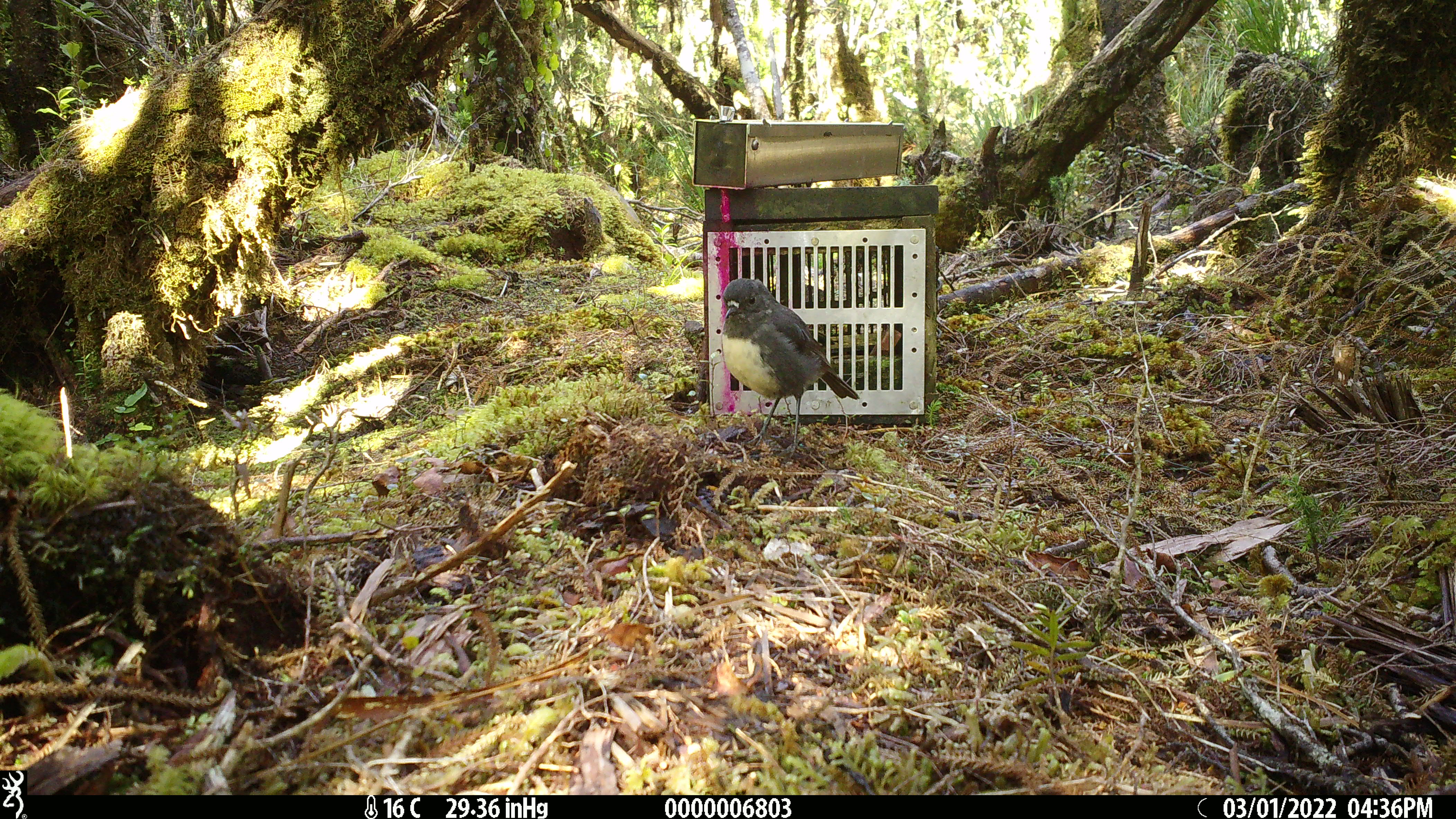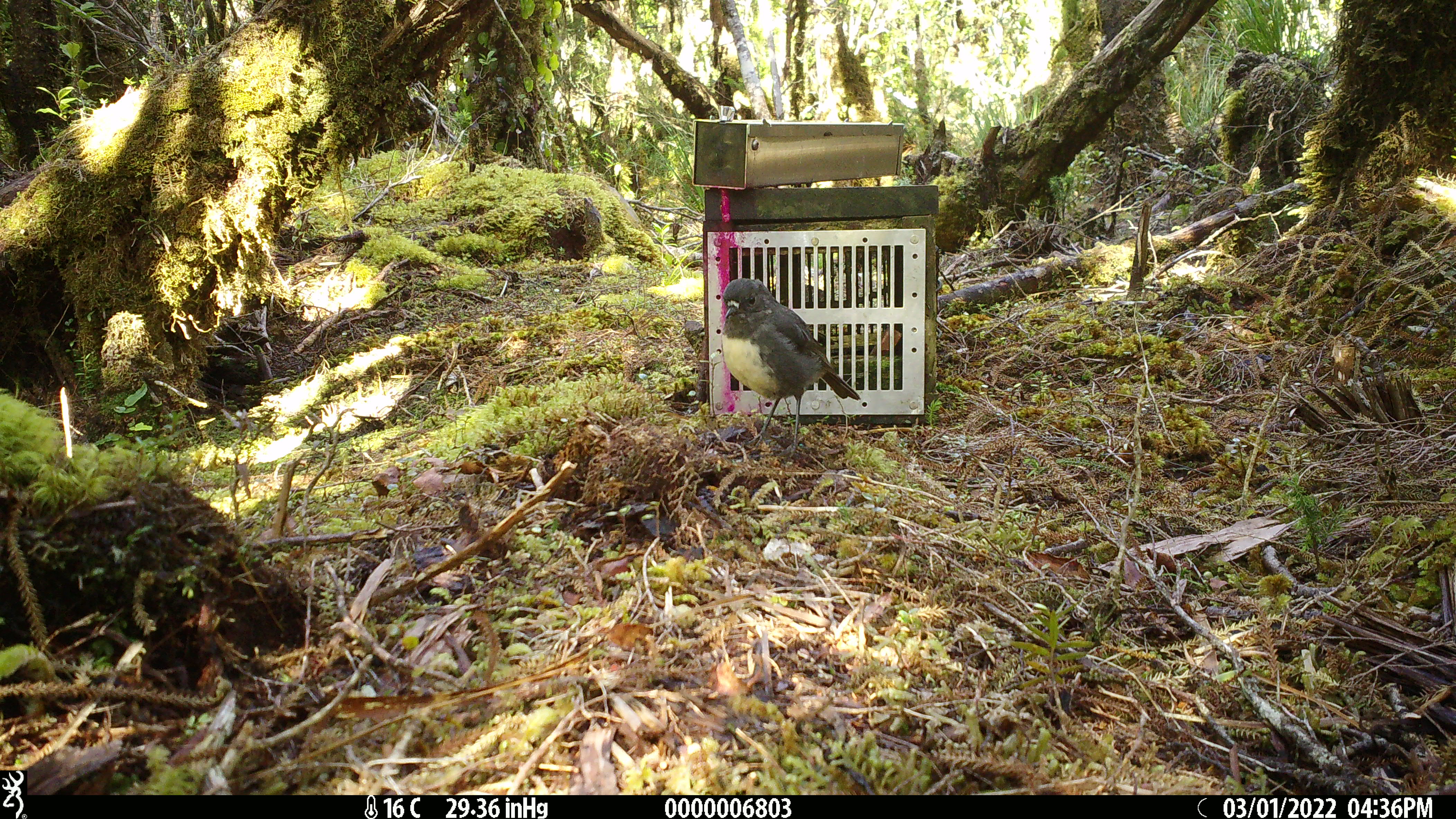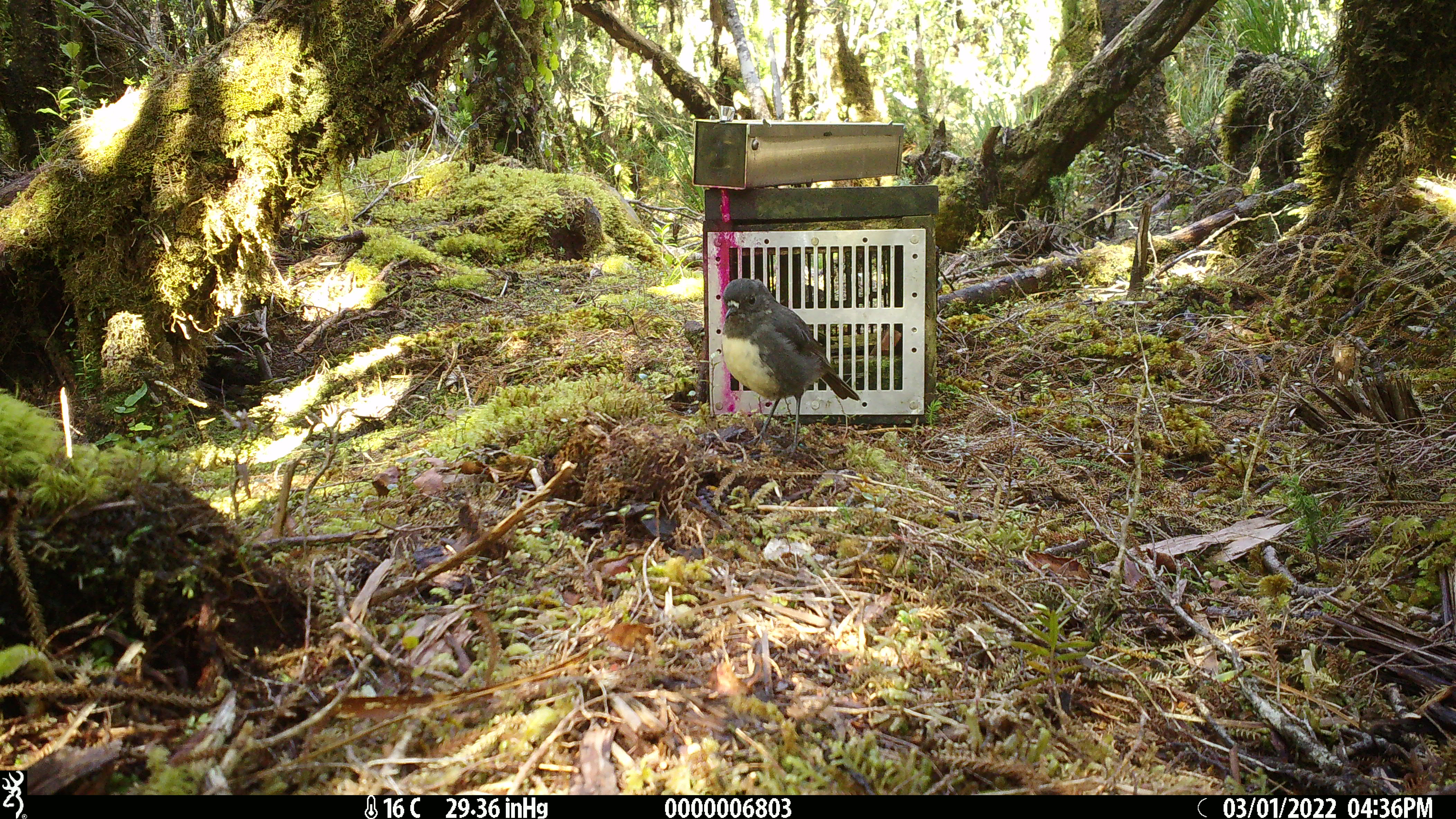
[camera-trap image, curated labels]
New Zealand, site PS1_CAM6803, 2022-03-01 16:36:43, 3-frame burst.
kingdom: Animalia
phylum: Chordata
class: Aves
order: Passeriformes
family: Petroicidae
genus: Petroica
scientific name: Petroica australis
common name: new zealand robin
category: robin